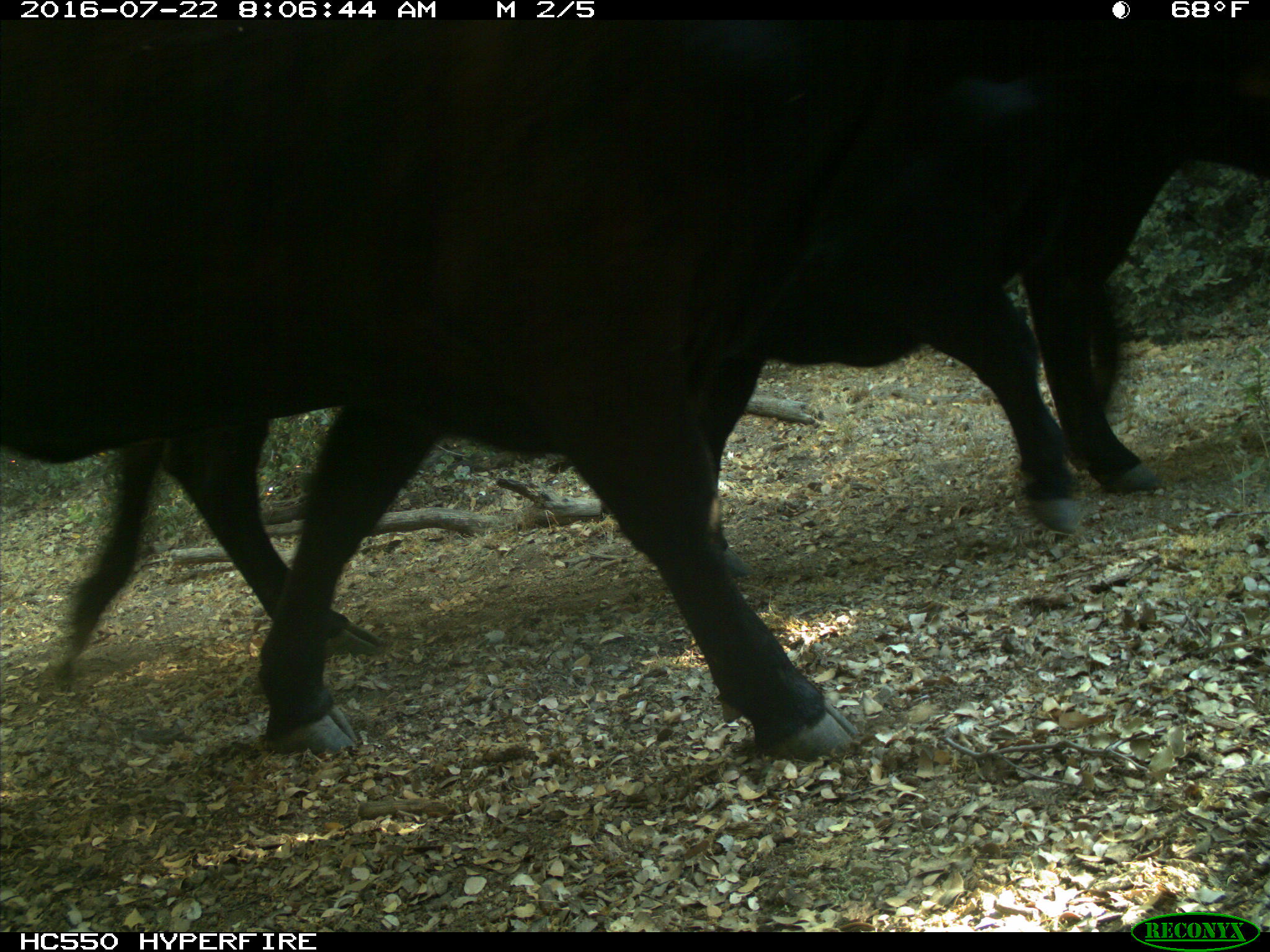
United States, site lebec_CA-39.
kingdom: Animalia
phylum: Chordata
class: Mammalia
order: Artiodactyla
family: Bovidae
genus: Bos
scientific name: Bos taurus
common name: domestic cow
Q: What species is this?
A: Bos taurus (domestic cow).